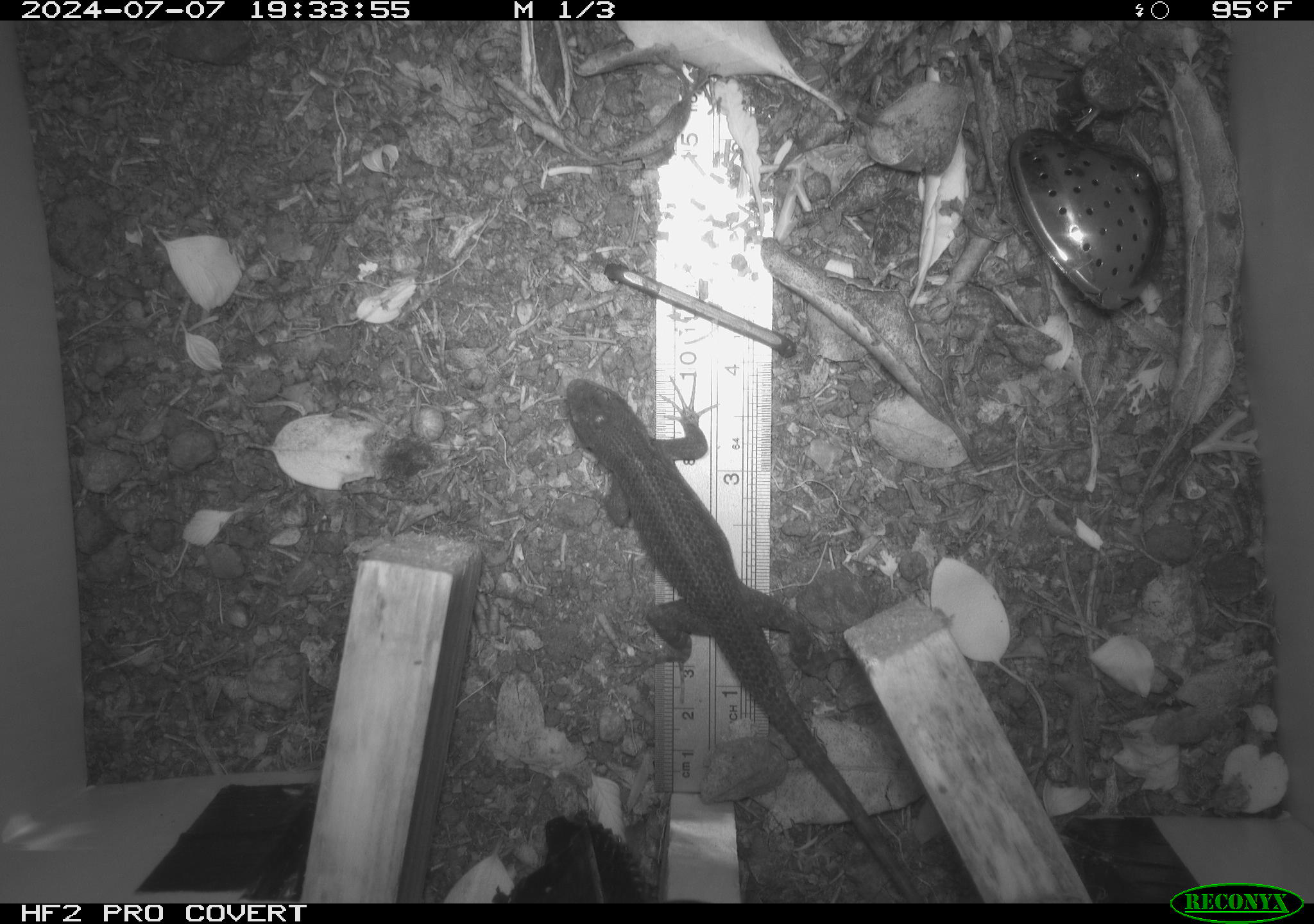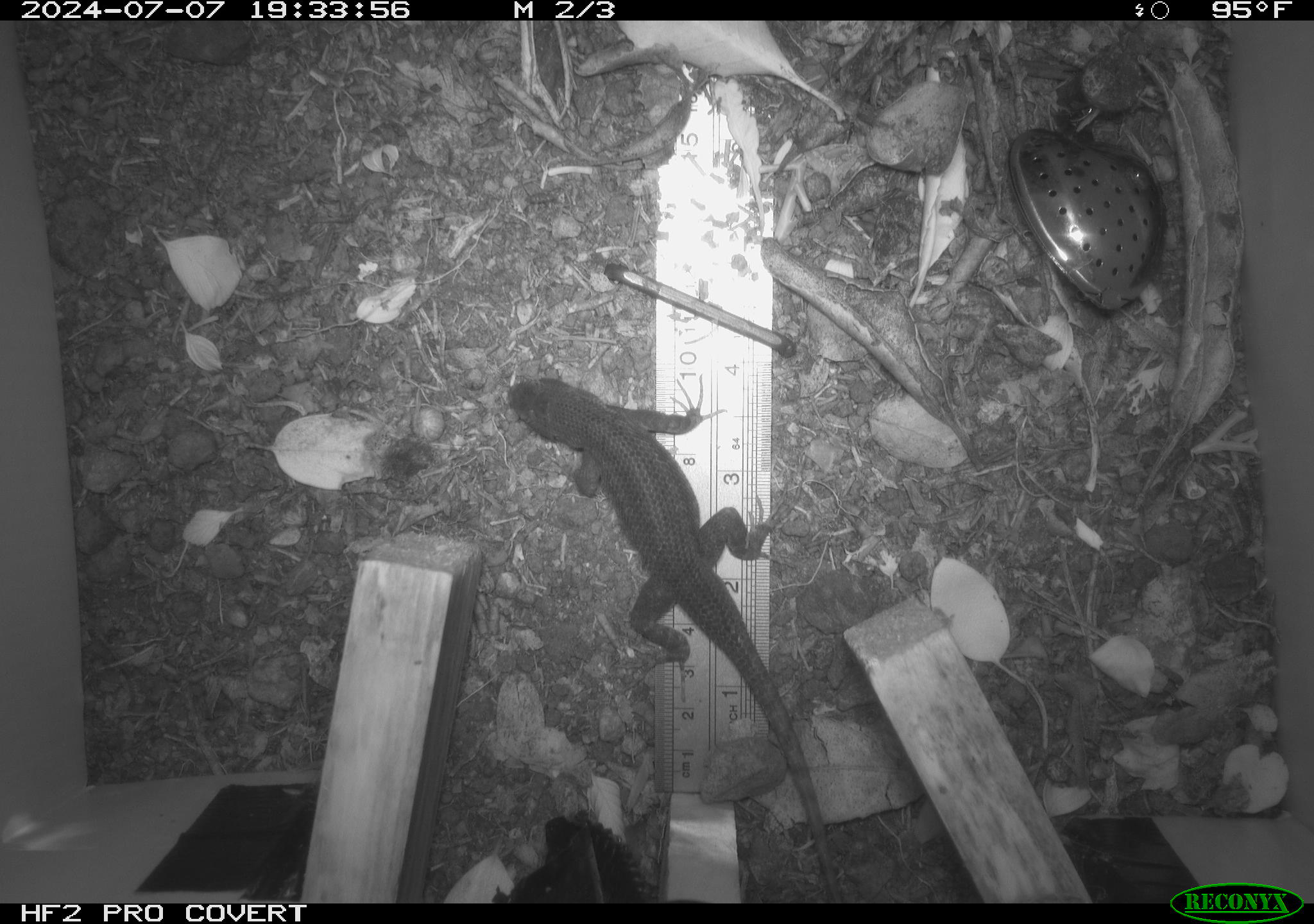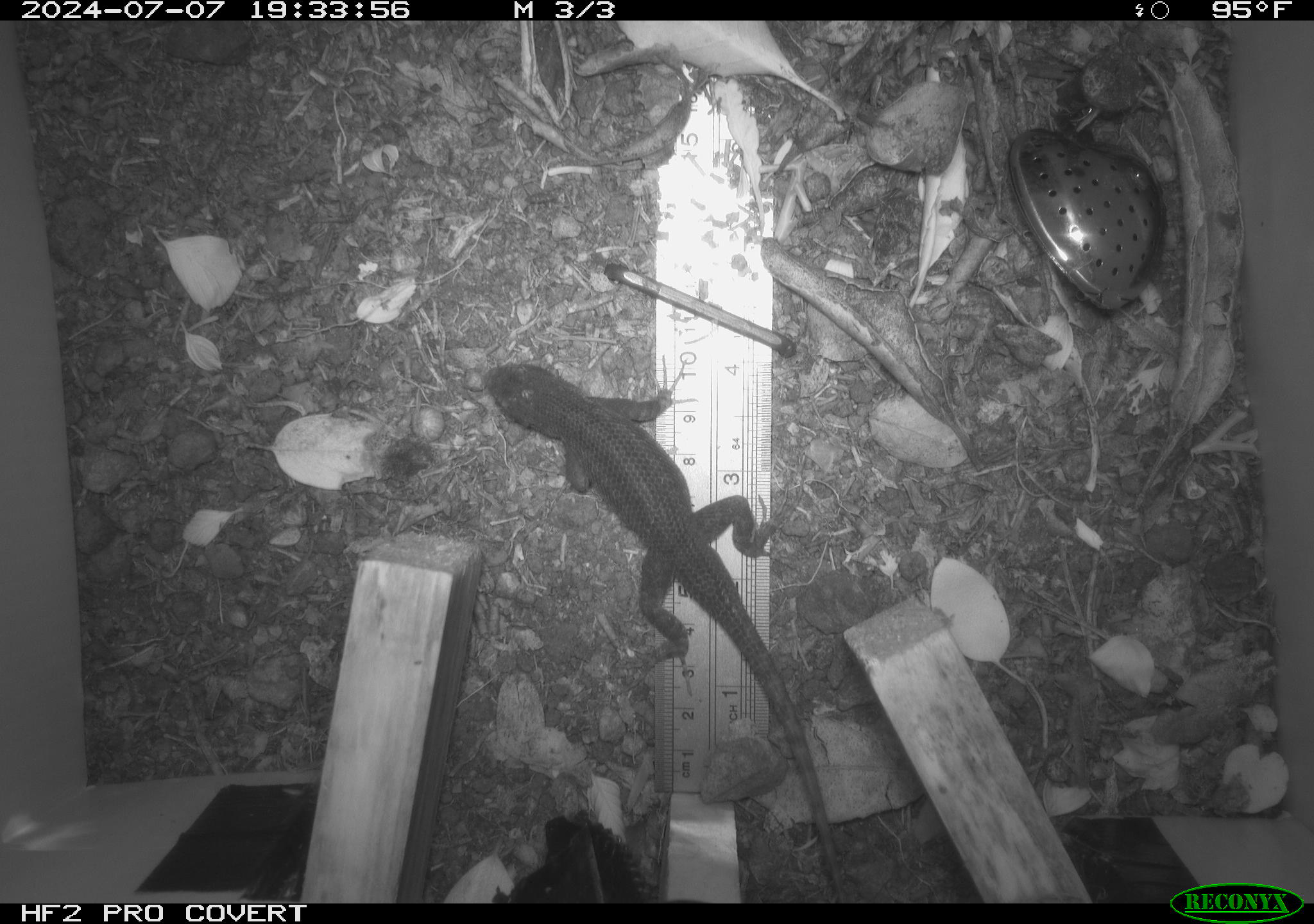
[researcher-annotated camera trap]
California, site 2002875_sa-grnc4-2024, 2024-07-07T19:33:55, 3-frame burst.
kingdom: Animalia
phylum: Chordata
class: Reptilia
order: Squamata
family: Phrynosomatidae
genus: Sceloporus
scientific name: Sceloporus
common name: spiny lizards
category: sceloporus species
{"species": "sceloporus species (spiny lizards) (Sceloporus)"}